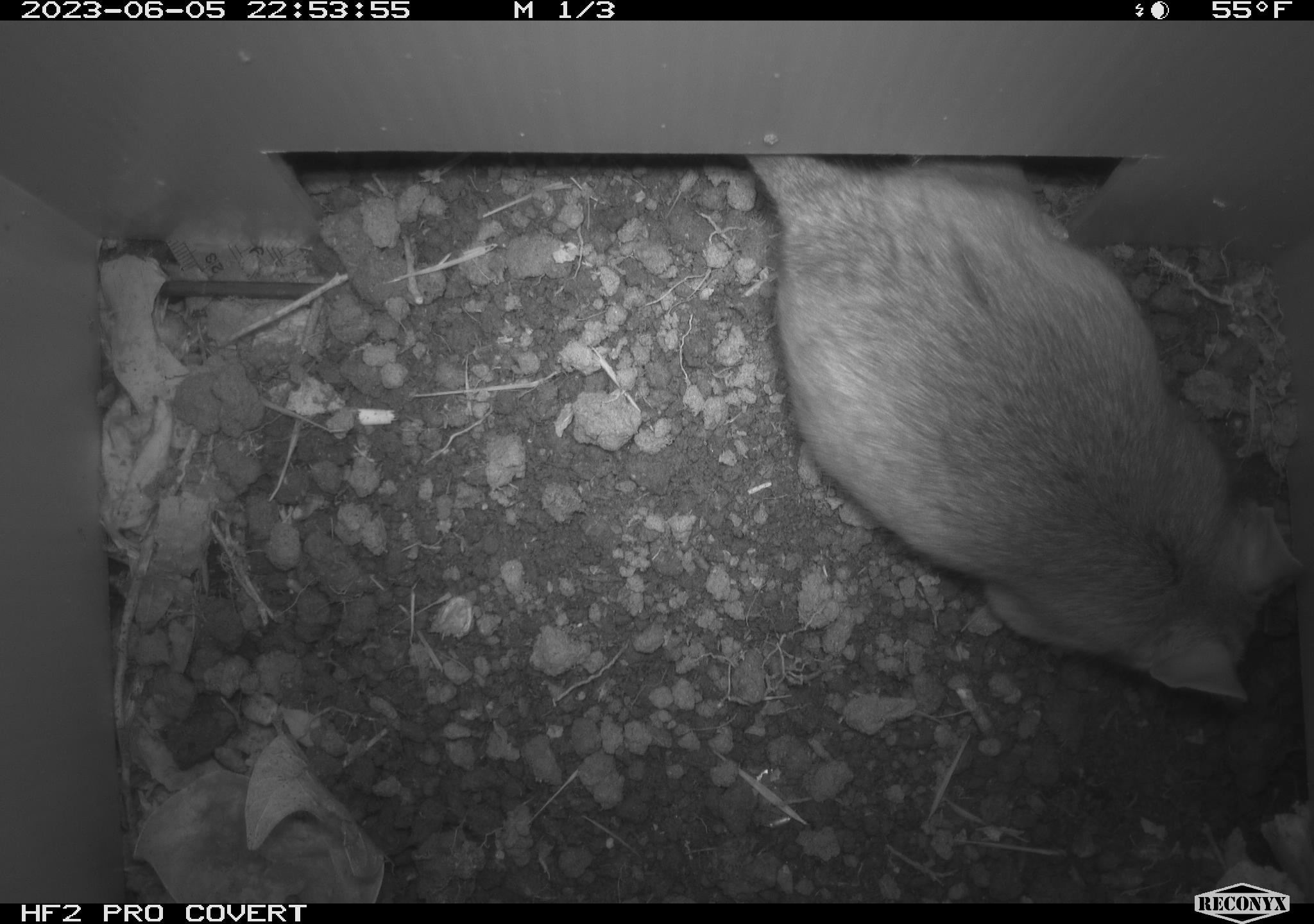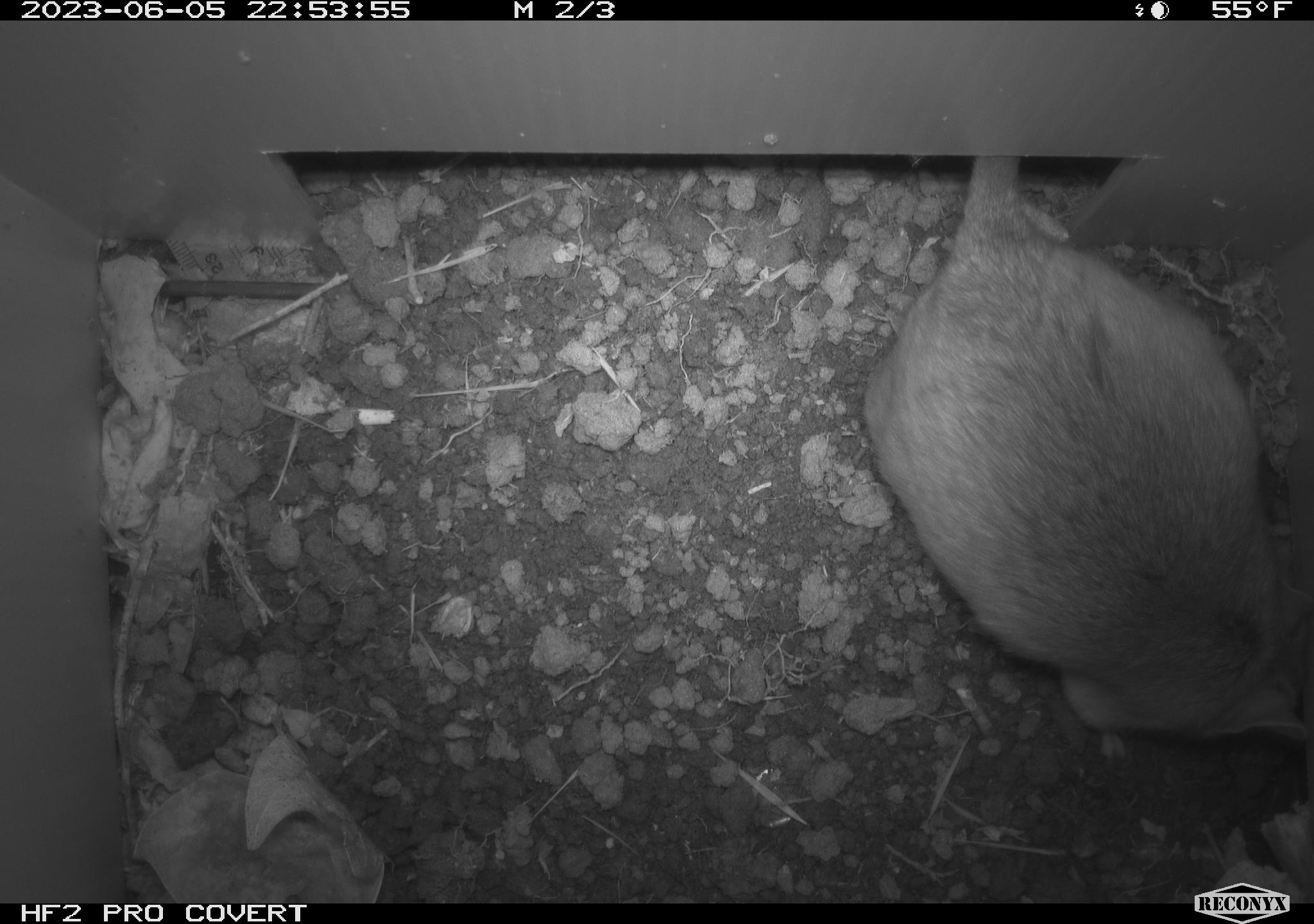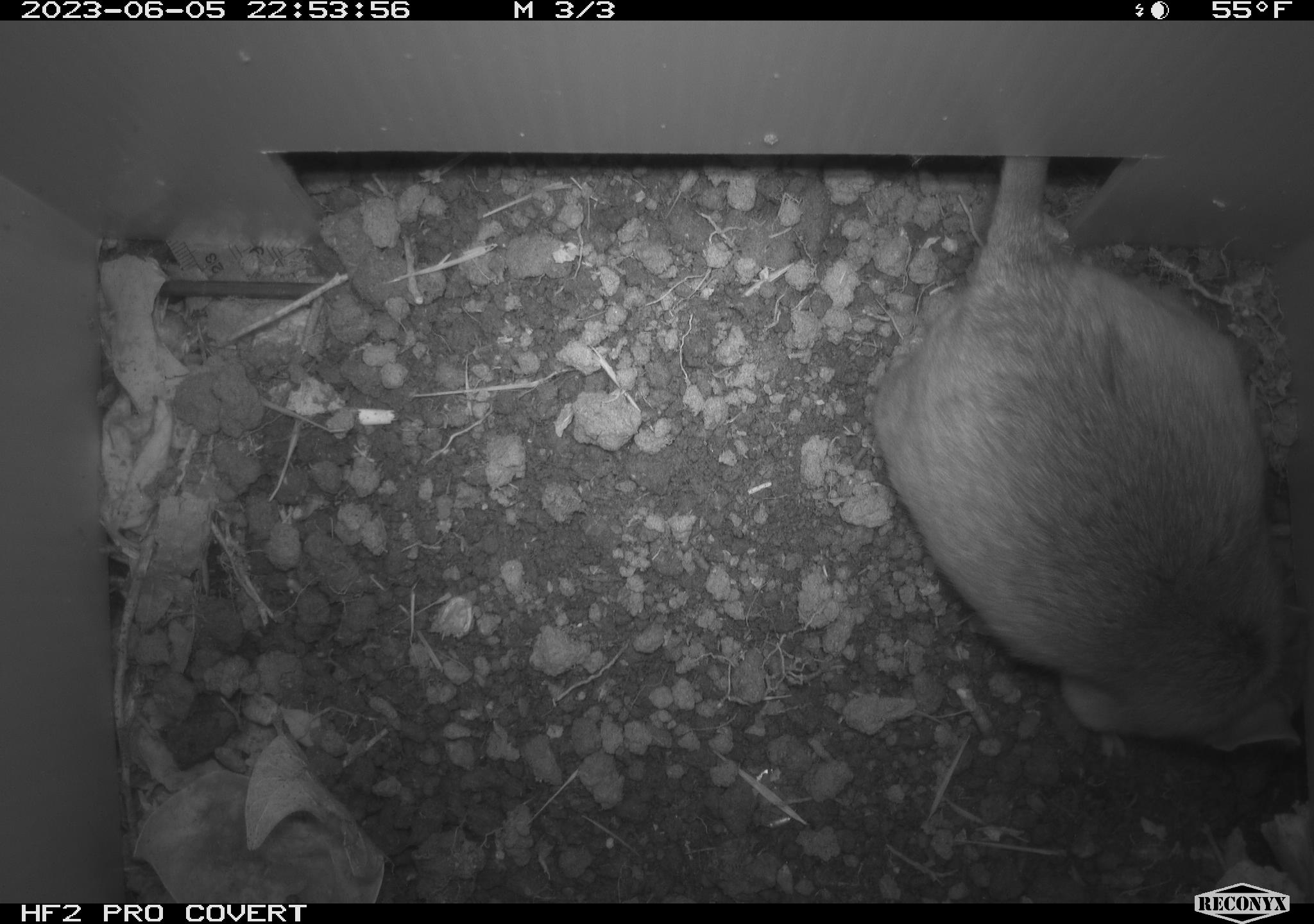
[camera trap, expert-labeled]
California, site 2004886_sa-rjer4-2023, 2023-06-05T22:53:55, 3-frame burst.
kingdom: Animalia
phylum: Chordata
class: Mammalia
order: Rodentia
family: Cricetidae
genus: Neotoma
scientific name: Neotoma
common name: pack rat or woodrat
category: neotoma species